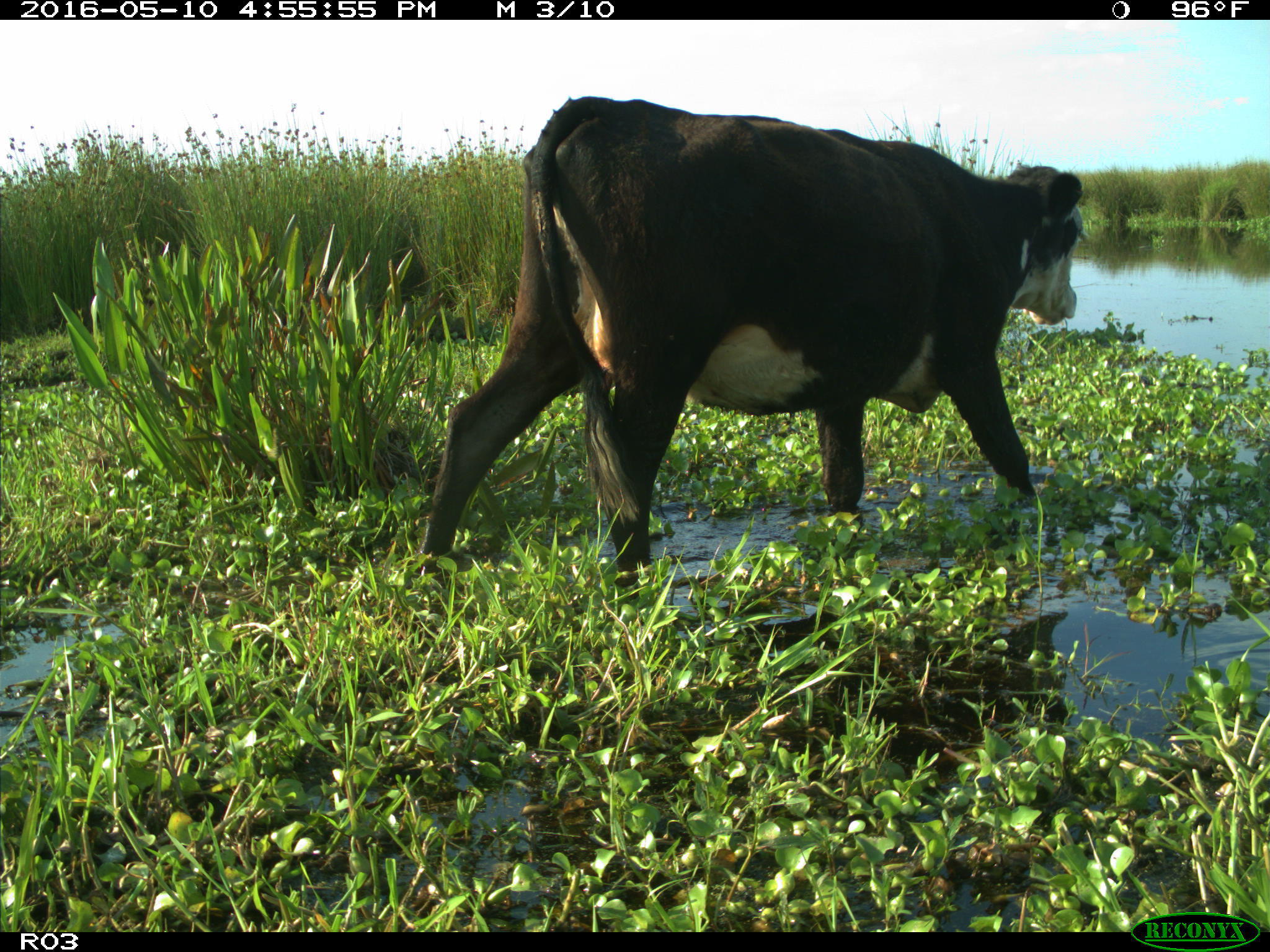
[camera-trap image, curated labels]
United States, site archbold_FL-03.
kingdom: Animalia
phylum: Chordata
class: Mammalia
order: Artiodactyla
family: Bovidae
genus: Bos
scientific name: Bos taurus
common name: domestic cow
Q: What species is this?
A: Bos taurus (domestic cow).